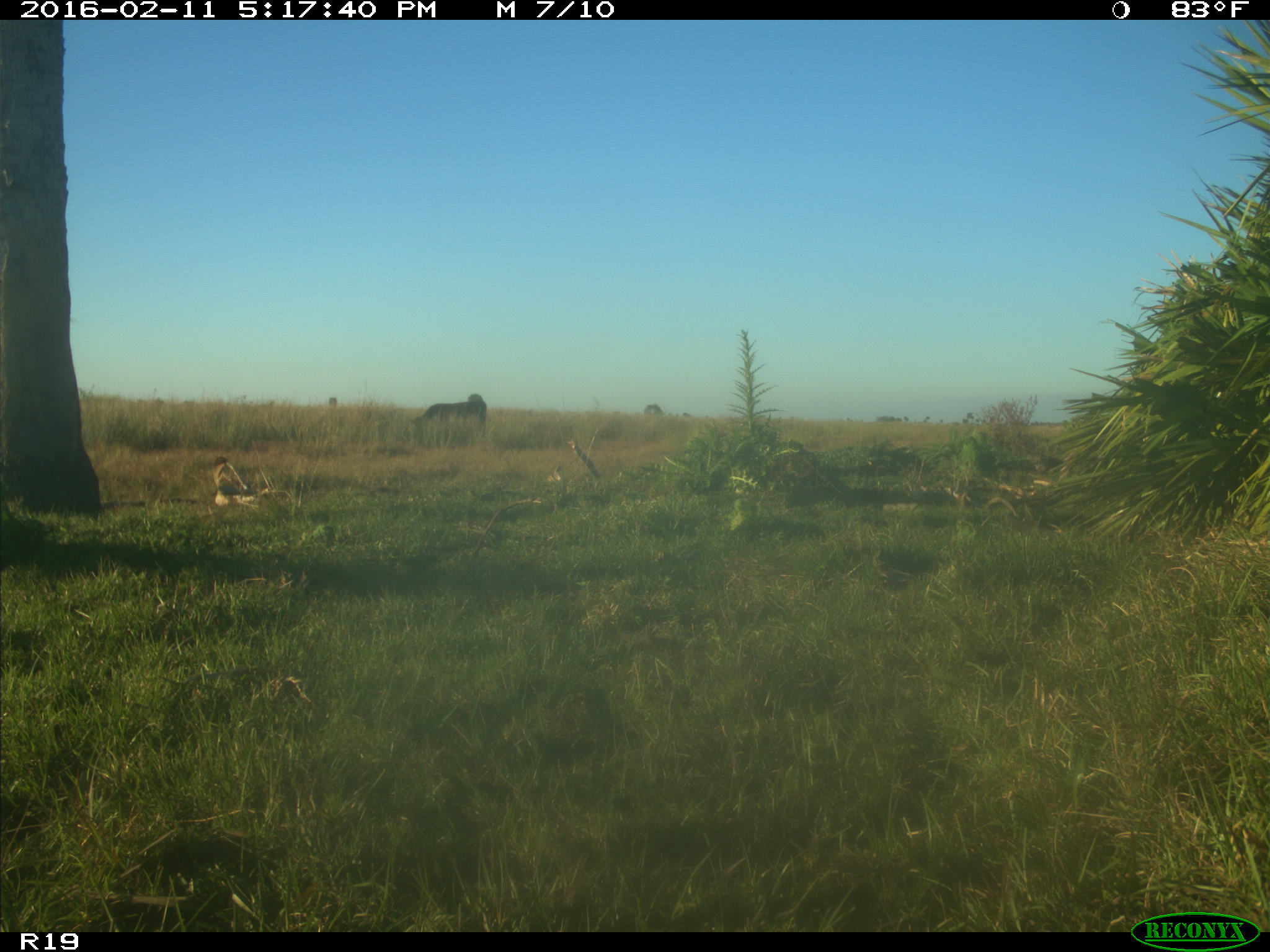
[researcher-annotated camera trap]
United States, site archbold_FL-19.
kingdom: Animalia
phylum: Chordata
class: Mammalia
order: Artiodactyla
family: Bovidae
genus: Bos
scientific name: Bos taurus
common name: domestic cow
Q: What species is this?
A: Bos taurus (domestic cow).